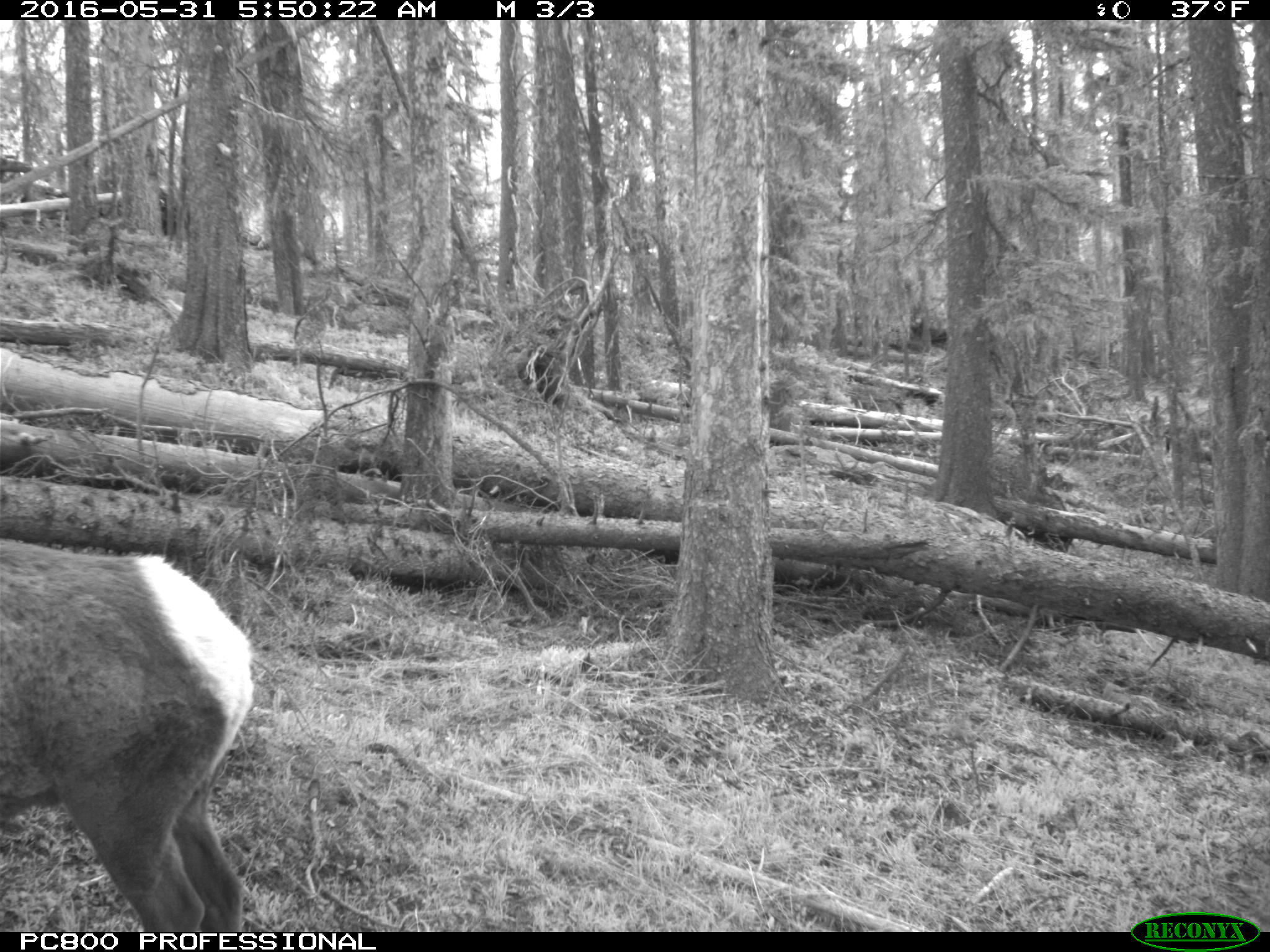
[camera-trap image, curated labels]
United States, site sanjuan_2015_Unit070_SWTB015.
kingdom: Animalia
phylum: Chordata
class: Mammalia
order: Artiodactyla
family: Cervidae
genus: Cervus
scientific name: Cervus elaphus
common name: red deer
Cervus elaphus (red deer).